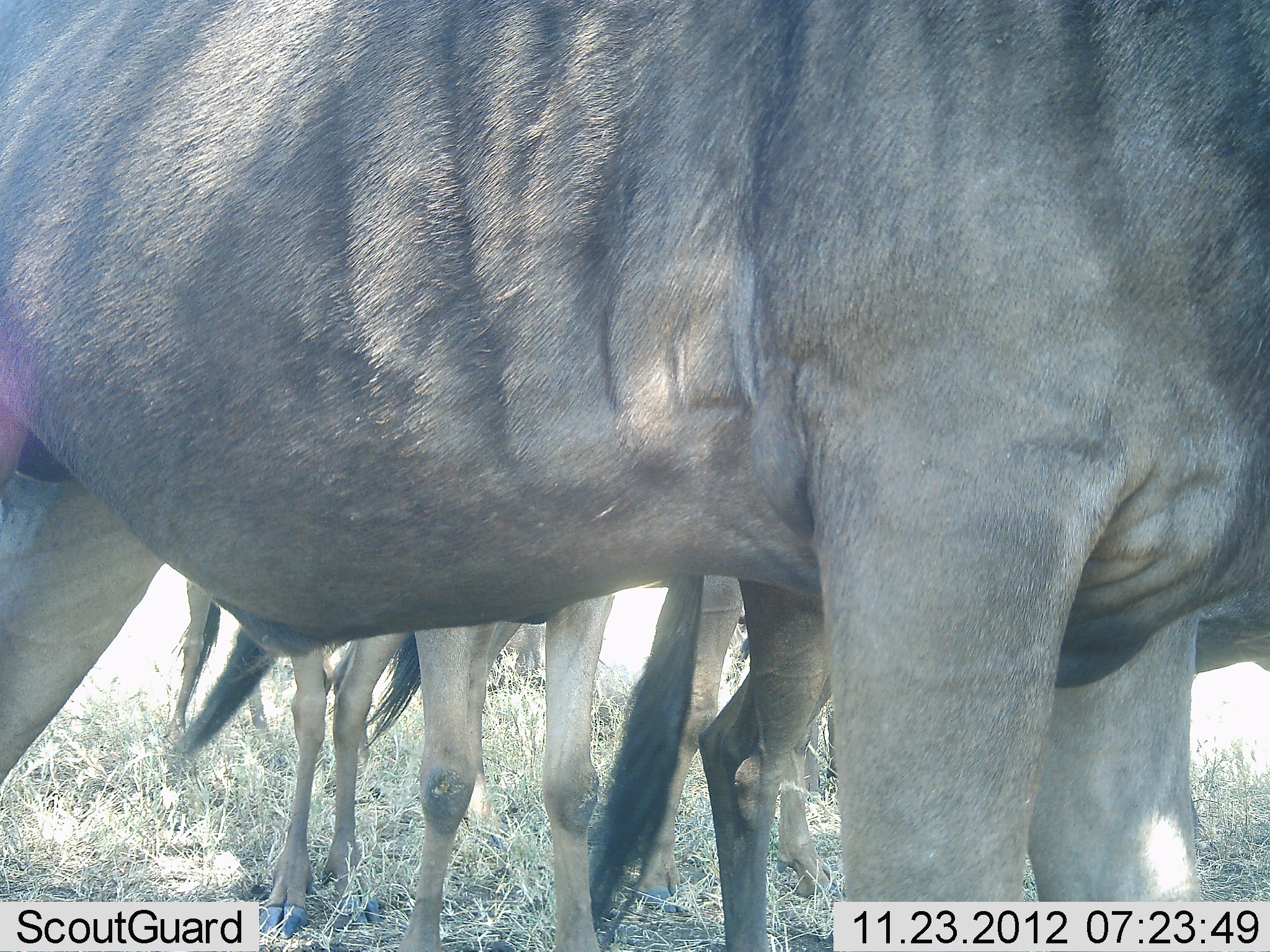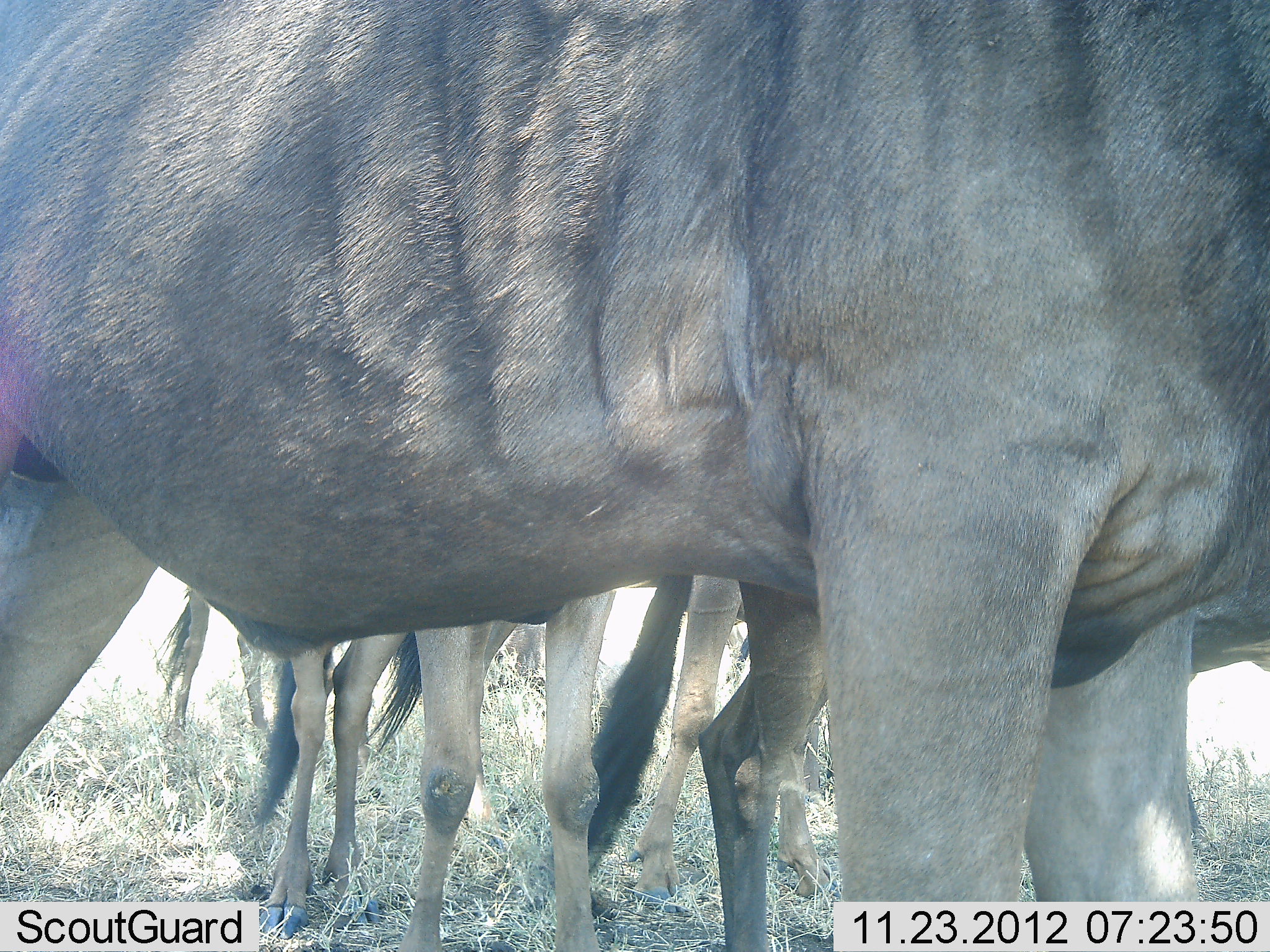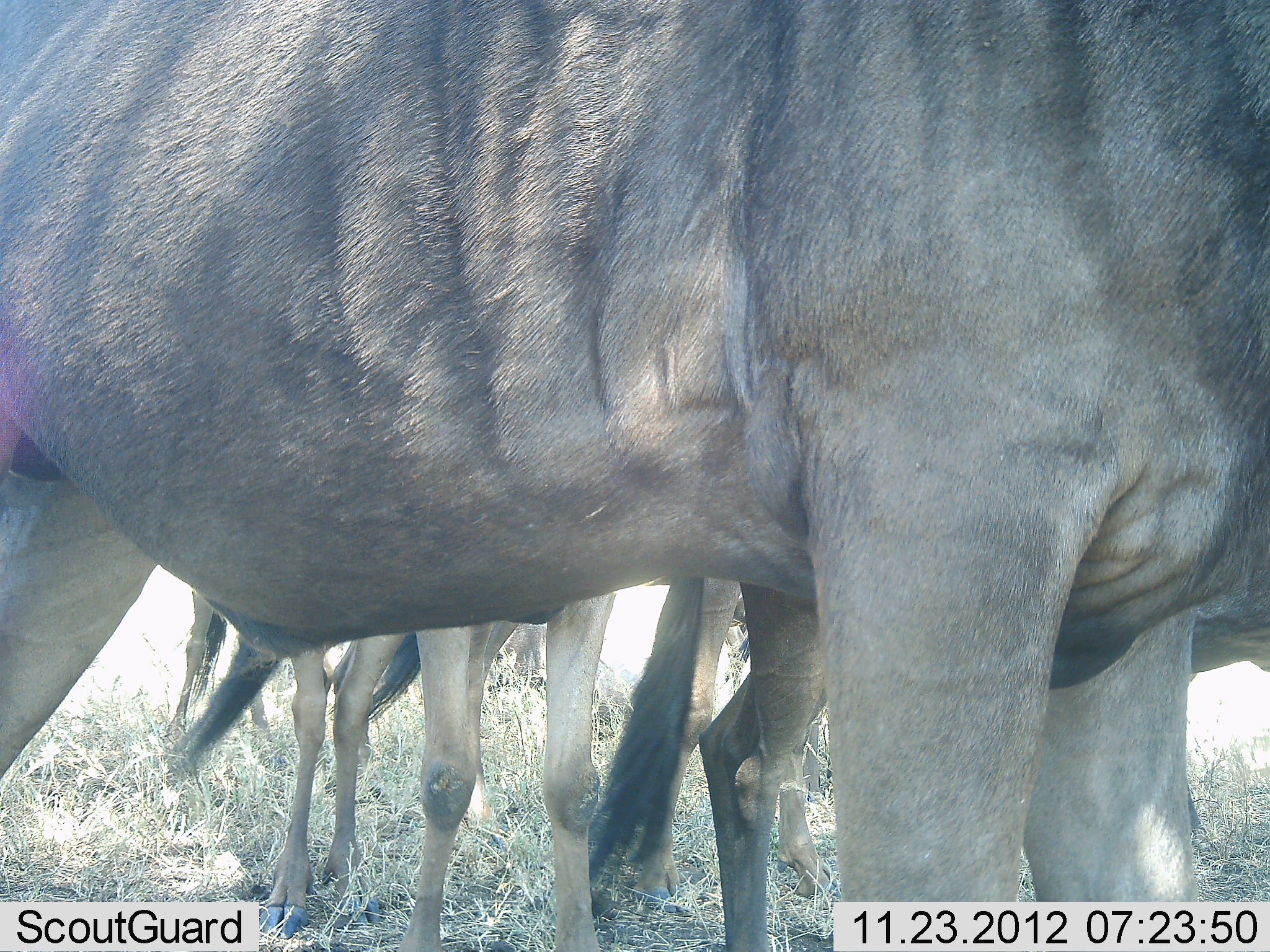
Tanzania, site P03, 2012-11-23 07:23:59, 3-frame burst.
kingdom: Animalia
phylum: Chordata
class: Mammalia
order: Artiodactyla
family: Bovidae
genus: Connochaetes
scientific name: Connochaetes taurinus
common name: blue wildebeest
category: wildebeest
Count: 5.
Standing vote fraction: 100%.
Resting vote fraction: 0%.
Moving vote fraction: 0%.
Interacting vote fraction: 0%.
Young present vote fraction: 20%.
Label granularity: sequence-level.